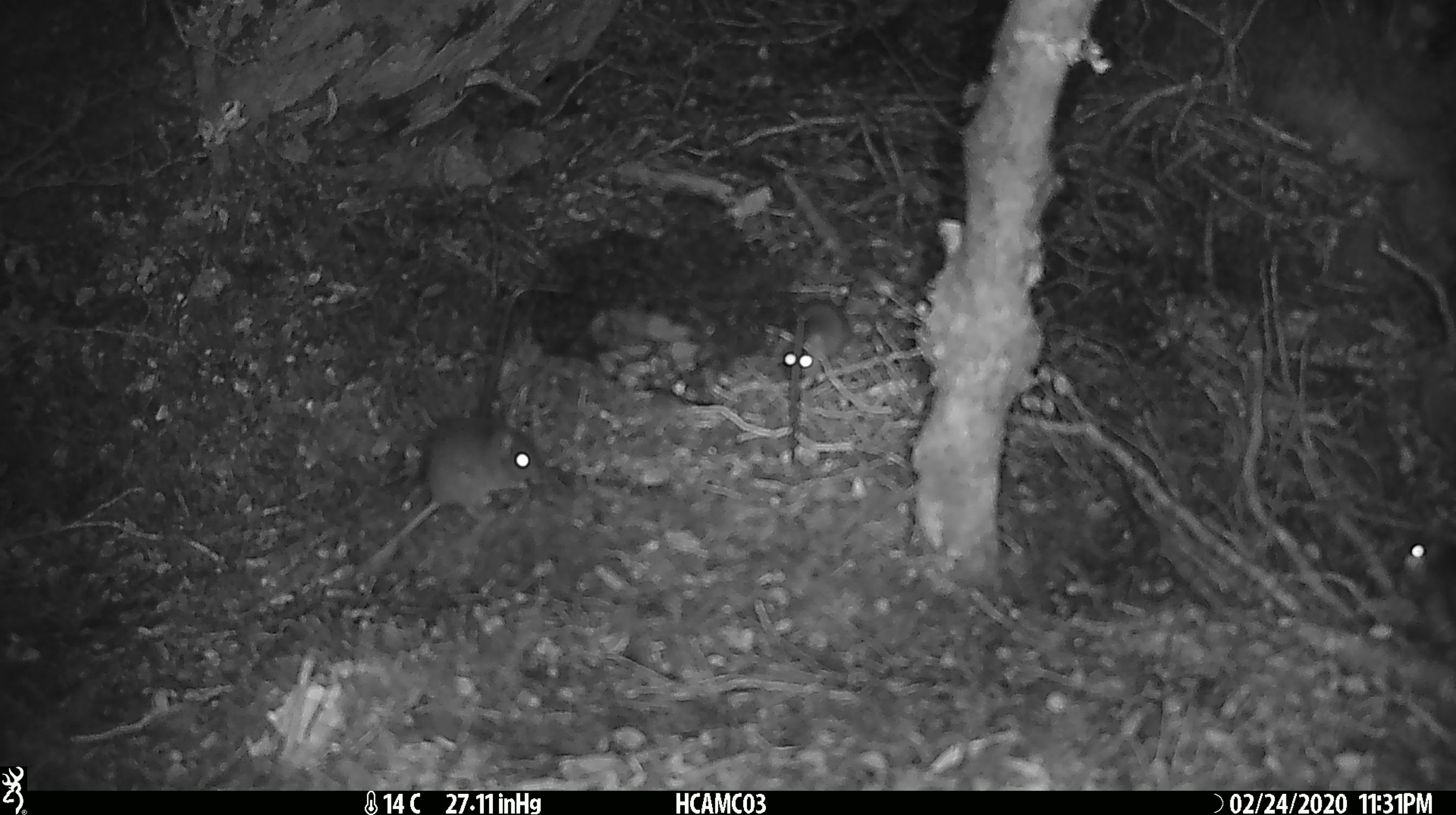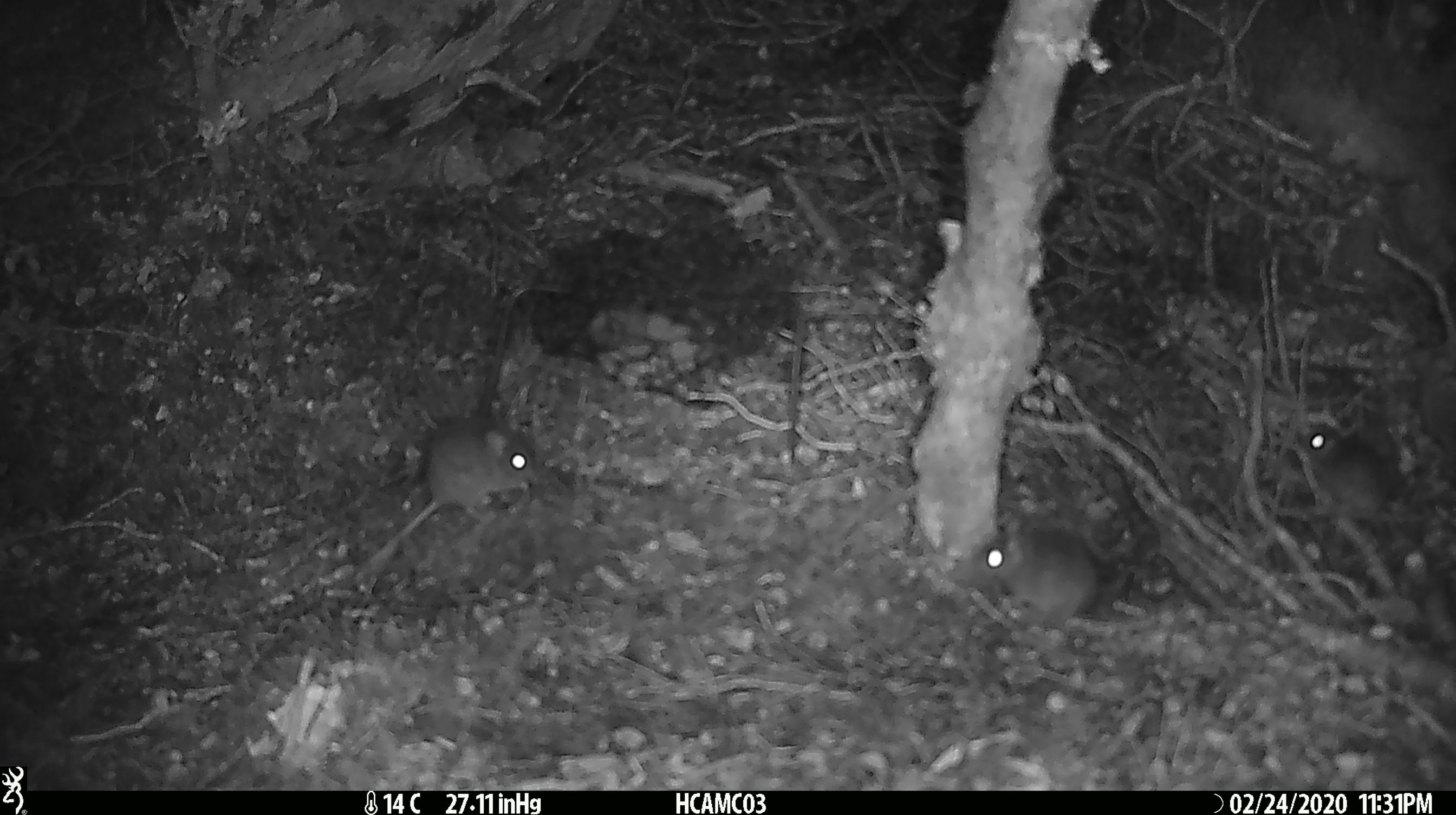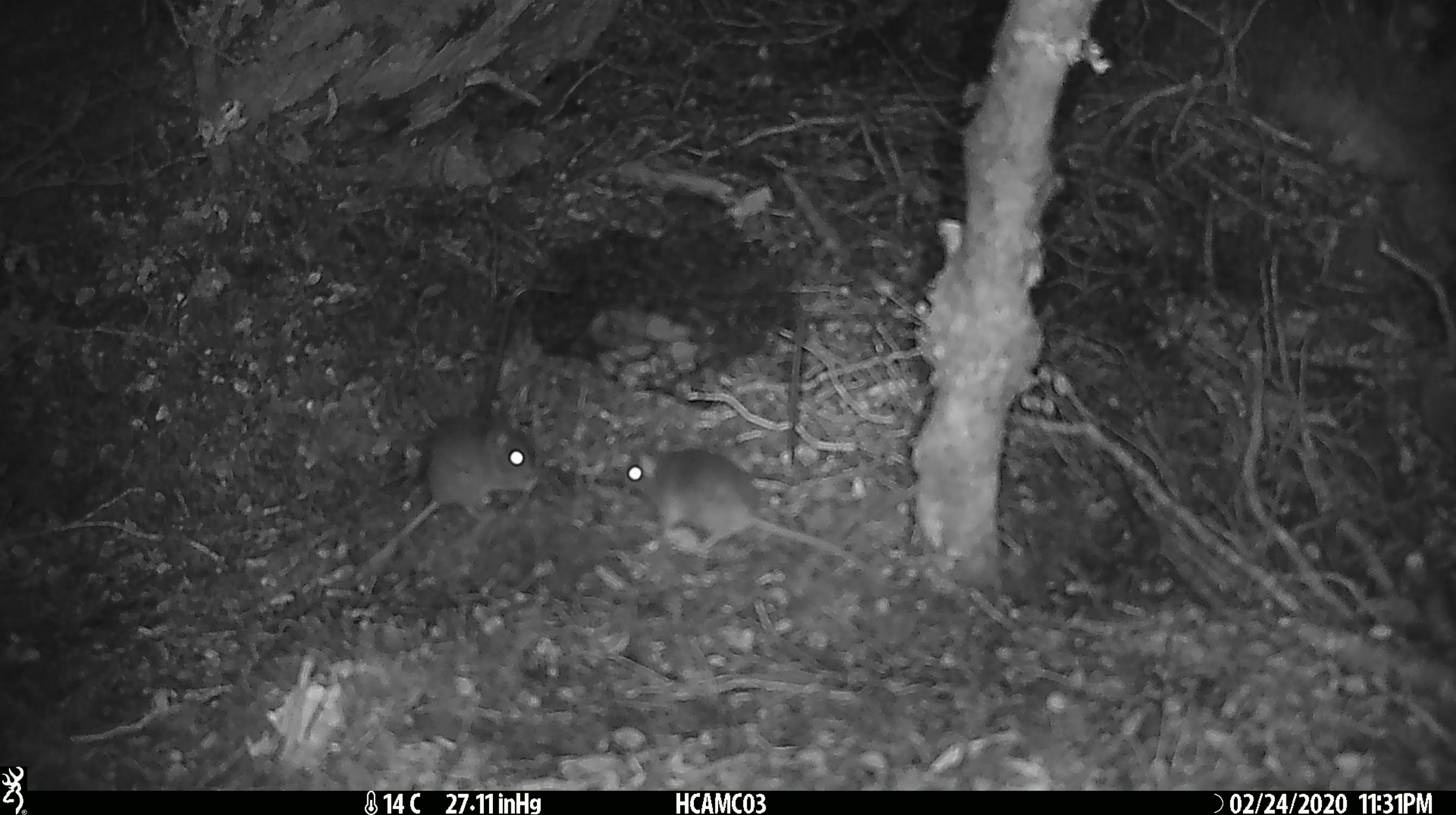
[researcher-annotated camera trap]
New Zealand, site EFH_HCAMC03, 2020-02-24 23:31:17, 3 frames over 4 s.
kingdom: Animalia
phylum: Chordata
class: Mammalia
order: Rodentia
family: Muridae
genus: Mus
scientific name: Mus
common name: mouse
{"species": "mouse (Mus)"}